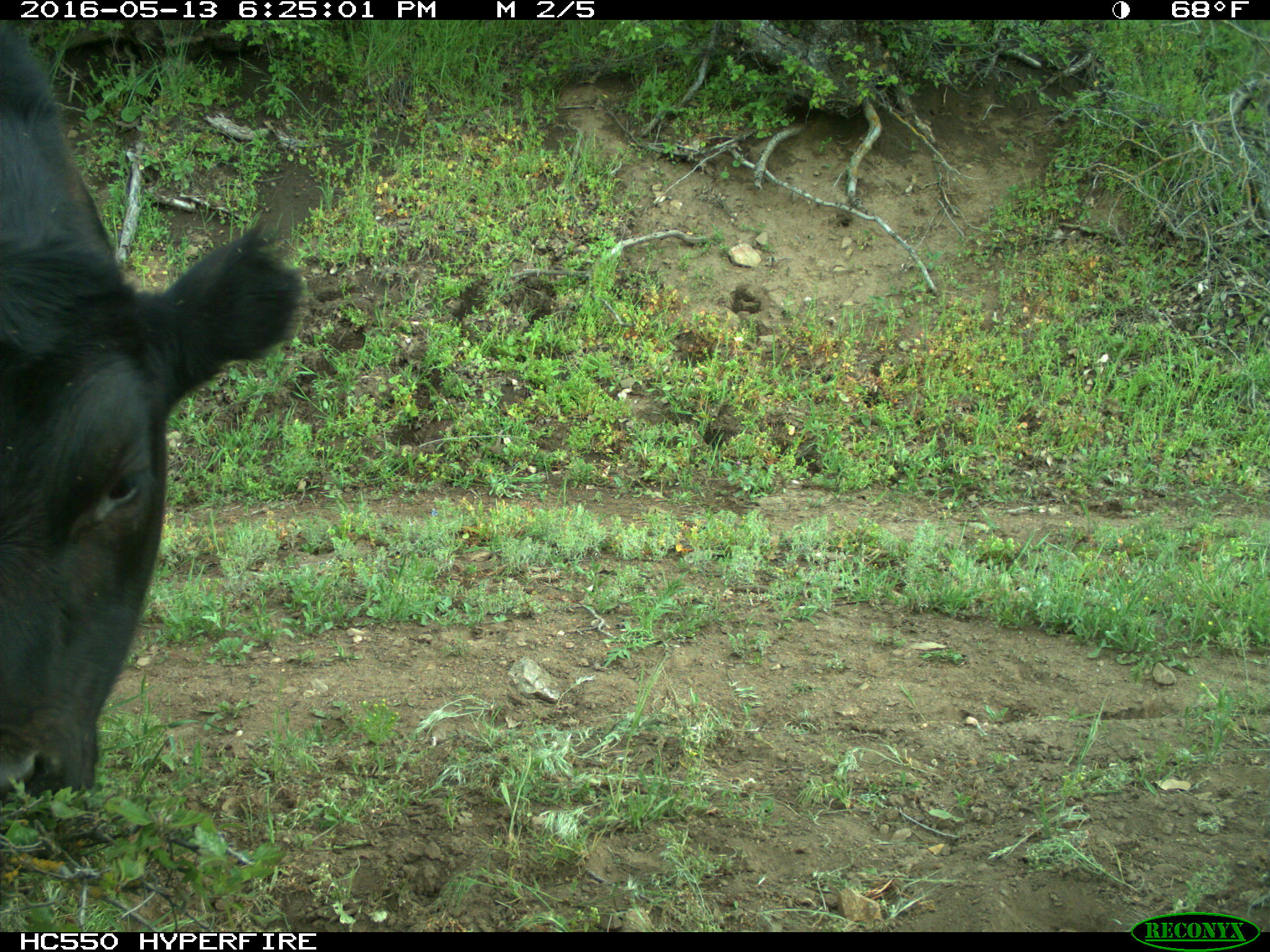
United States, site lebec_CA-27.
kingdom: Animalia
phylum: Chordata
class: Mammalia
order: Artiodactyla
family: Bovidae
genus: Bos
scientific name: Bos taurus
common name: domestic cow